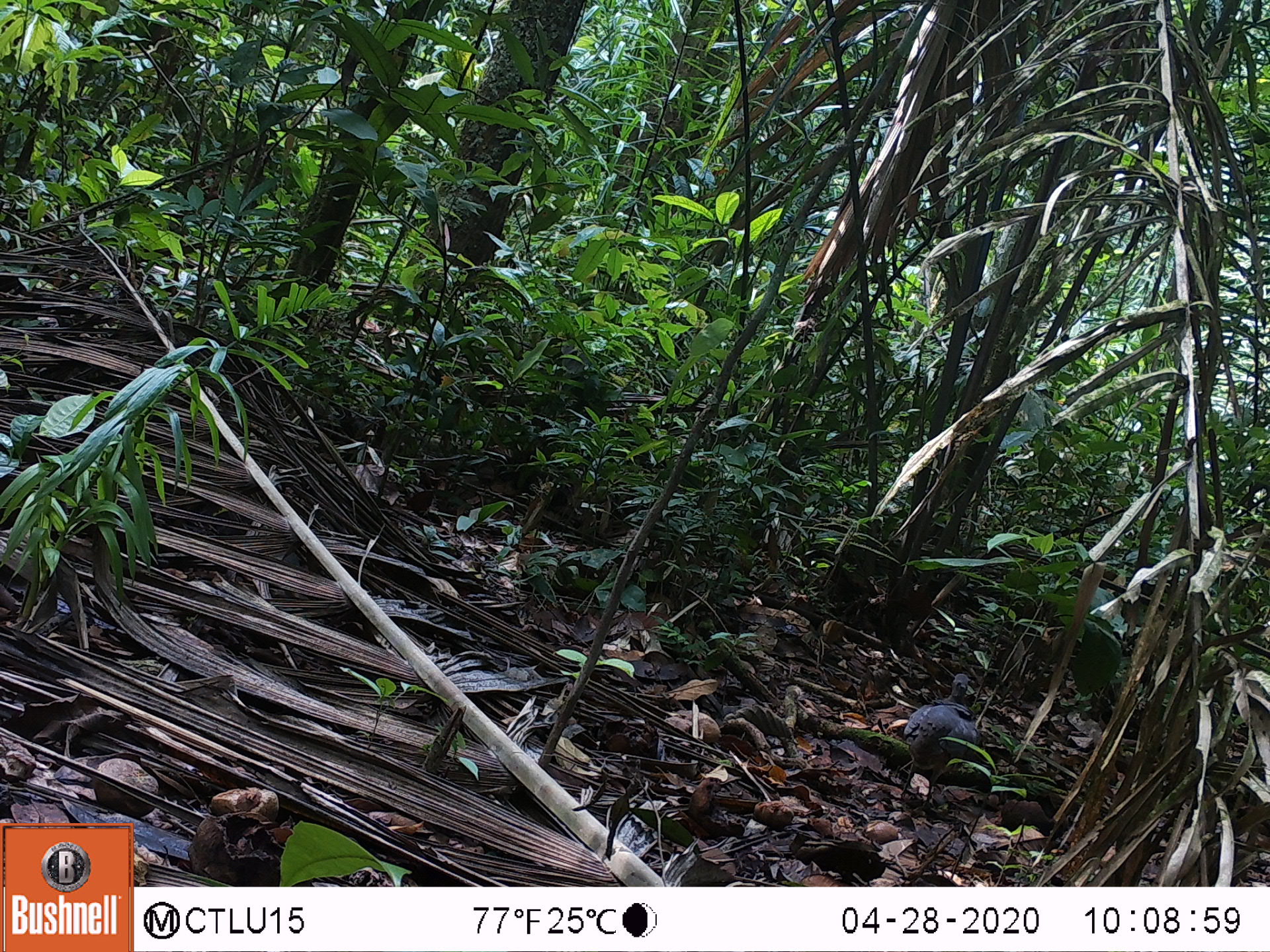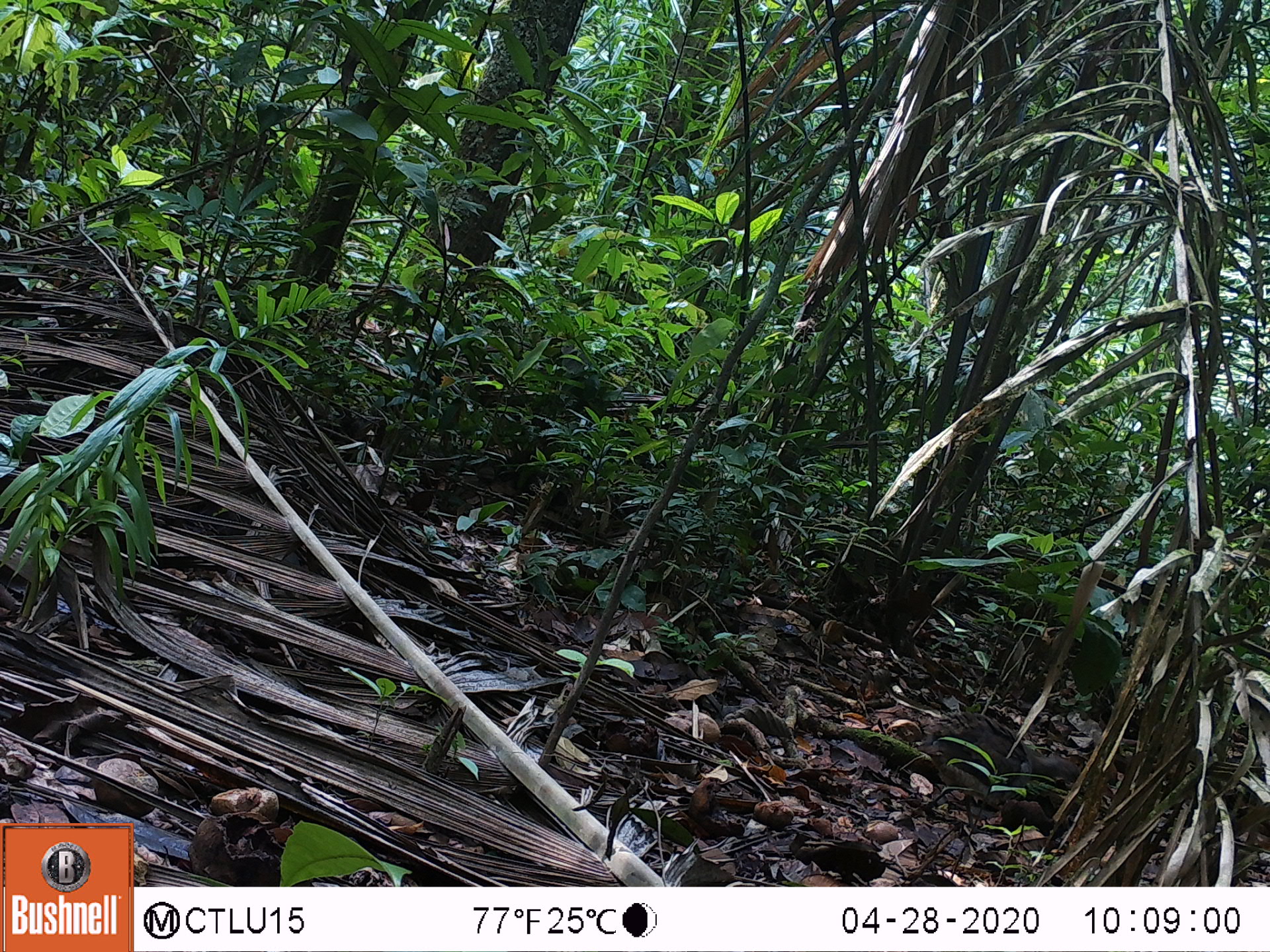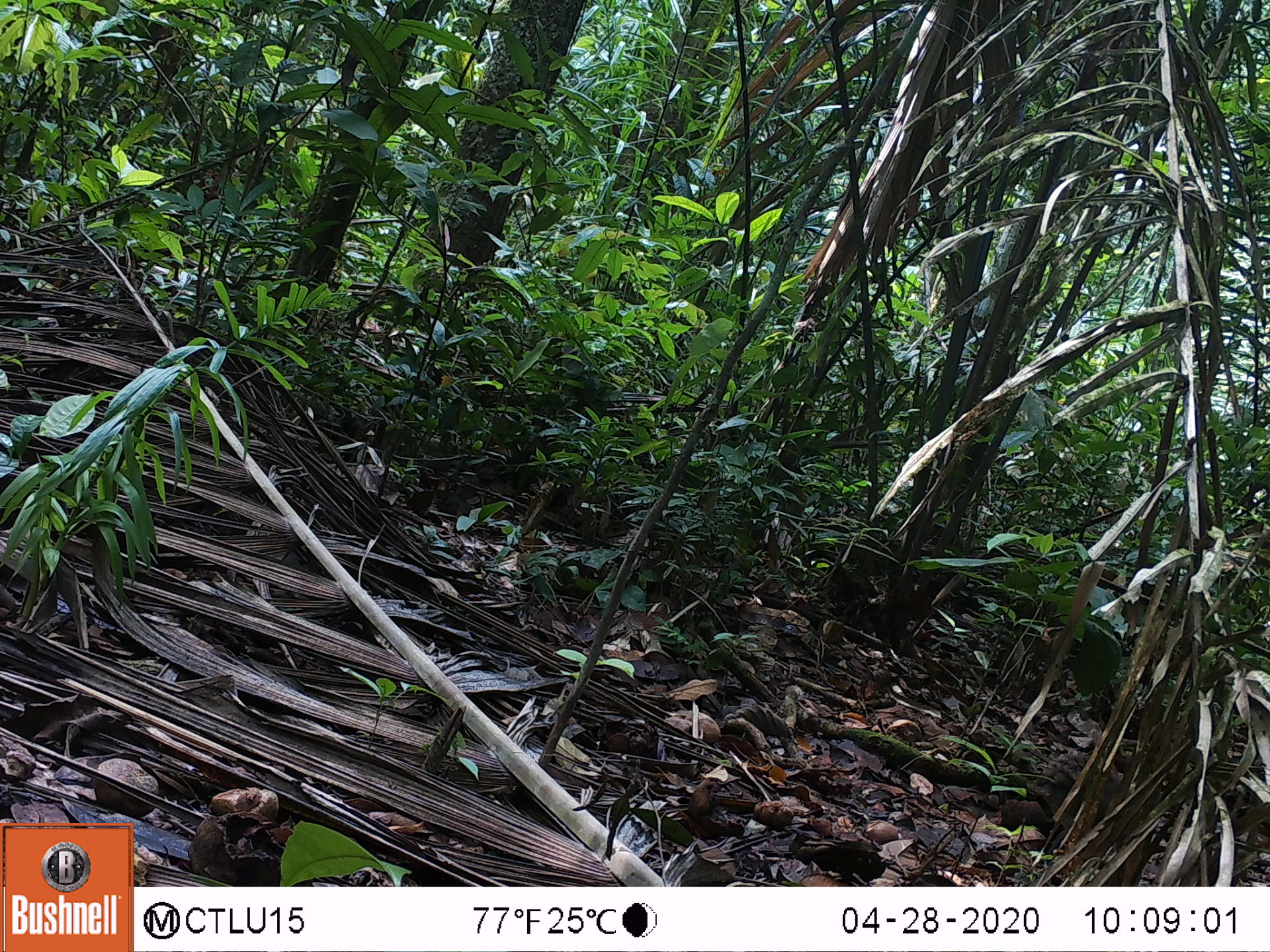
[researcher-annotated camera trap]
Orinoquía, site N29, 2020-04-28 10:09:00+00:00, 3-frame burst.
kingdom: Animalia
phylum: Chordata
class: Aves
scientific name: Aves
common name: bird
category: unknown bird